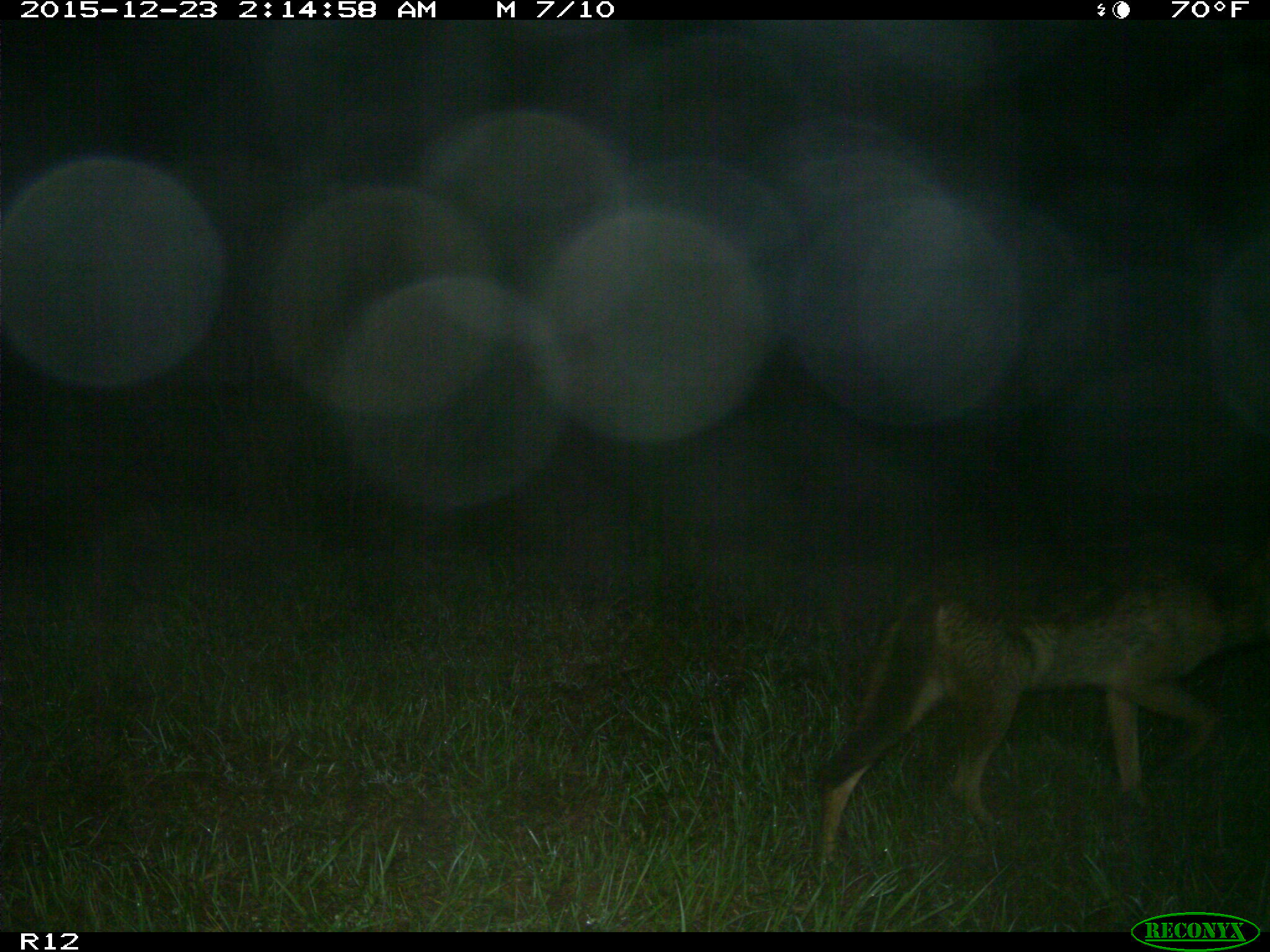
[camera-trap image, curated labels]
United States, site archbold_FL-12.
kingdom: Animalia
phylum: Chordata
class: Mammalia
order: Carnivora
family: Canidae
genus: Canis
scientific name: Canis latrans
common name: coyote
Canis latrans (coyote).